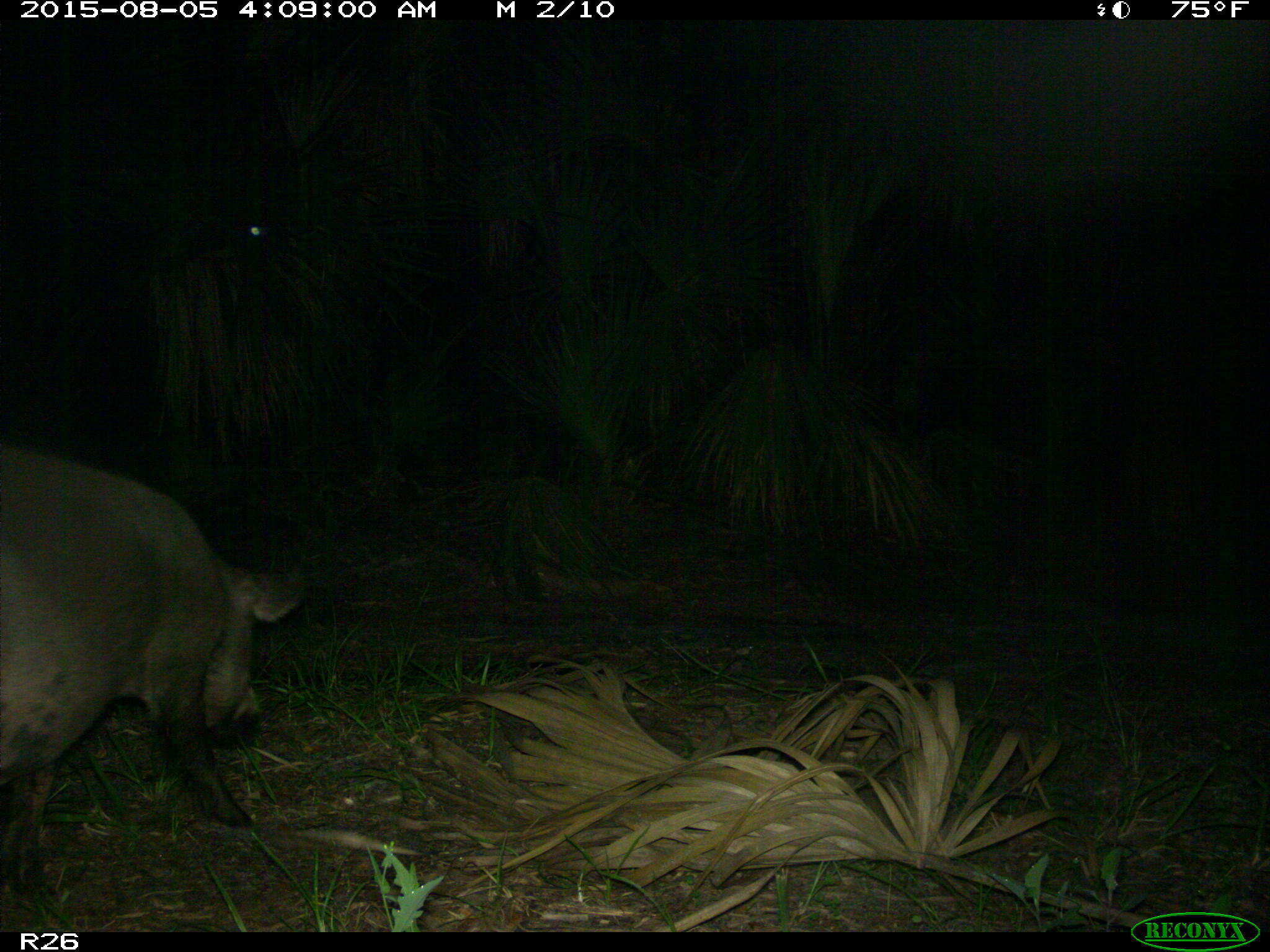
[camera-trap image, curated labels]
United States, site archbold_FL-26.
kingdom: Animalia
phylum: Chordata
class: Mammalia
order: Artiodactyla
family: Suidae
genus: Sus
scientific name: Sus scrofa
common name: wild boar